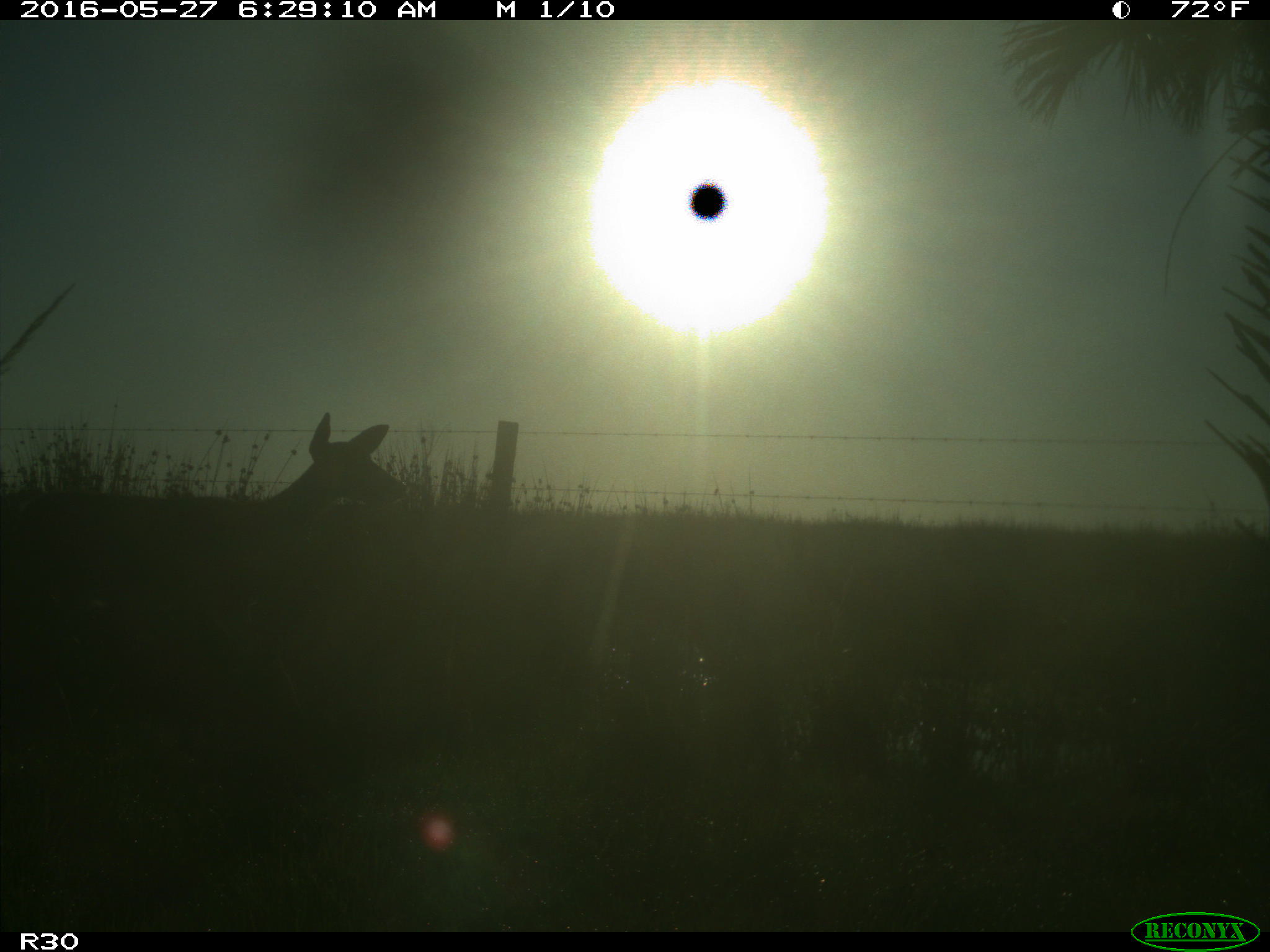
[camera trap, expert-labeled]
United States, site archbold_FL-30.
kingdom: Animalia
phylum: Chordata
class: Mammalia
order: Artiodactyla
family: Cervidae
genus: Odocoileus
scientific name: Odocoileus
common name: deer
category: unidentified deer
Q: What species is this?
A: Unidentified deer (deer) (Odocoileus).